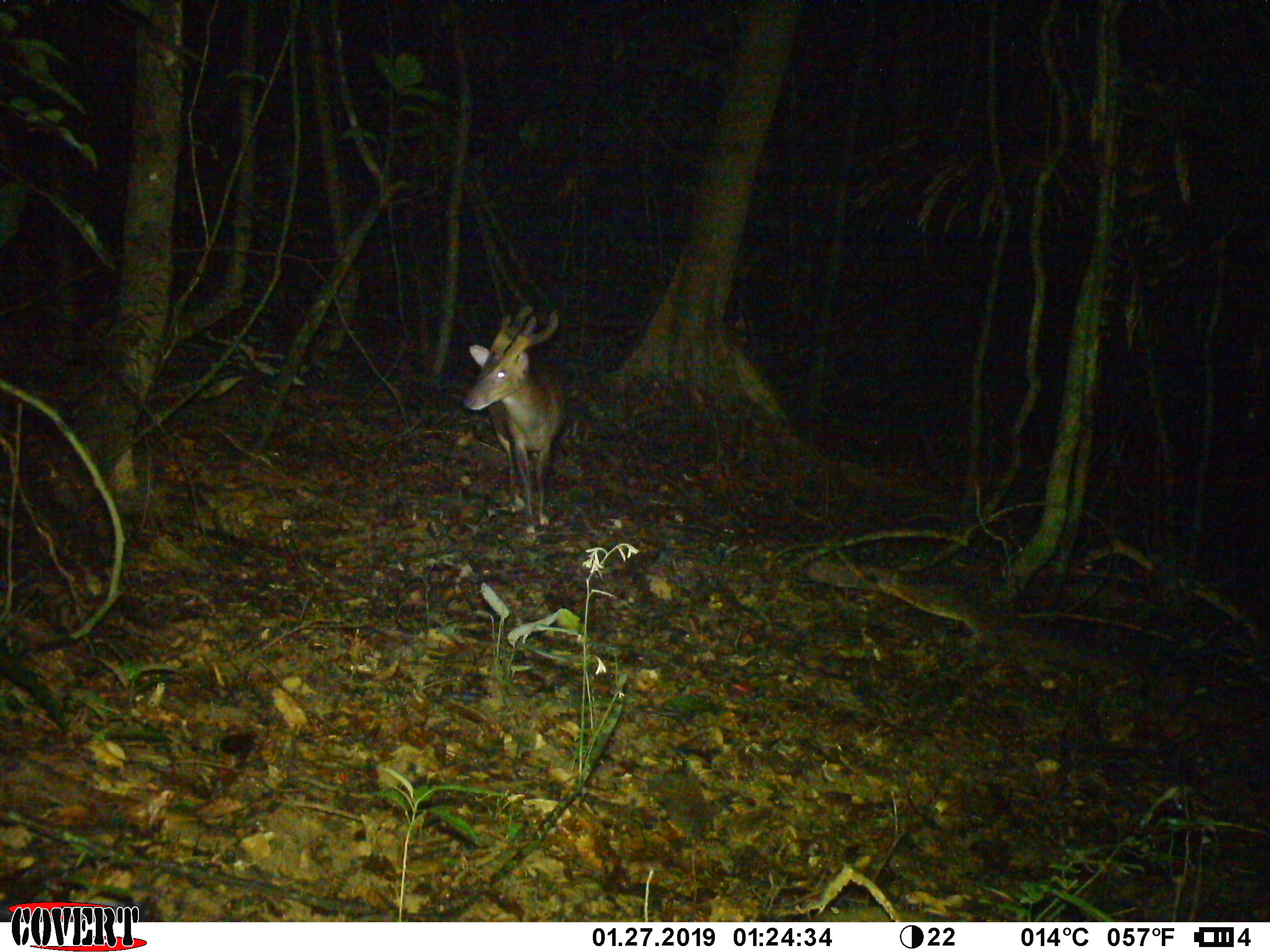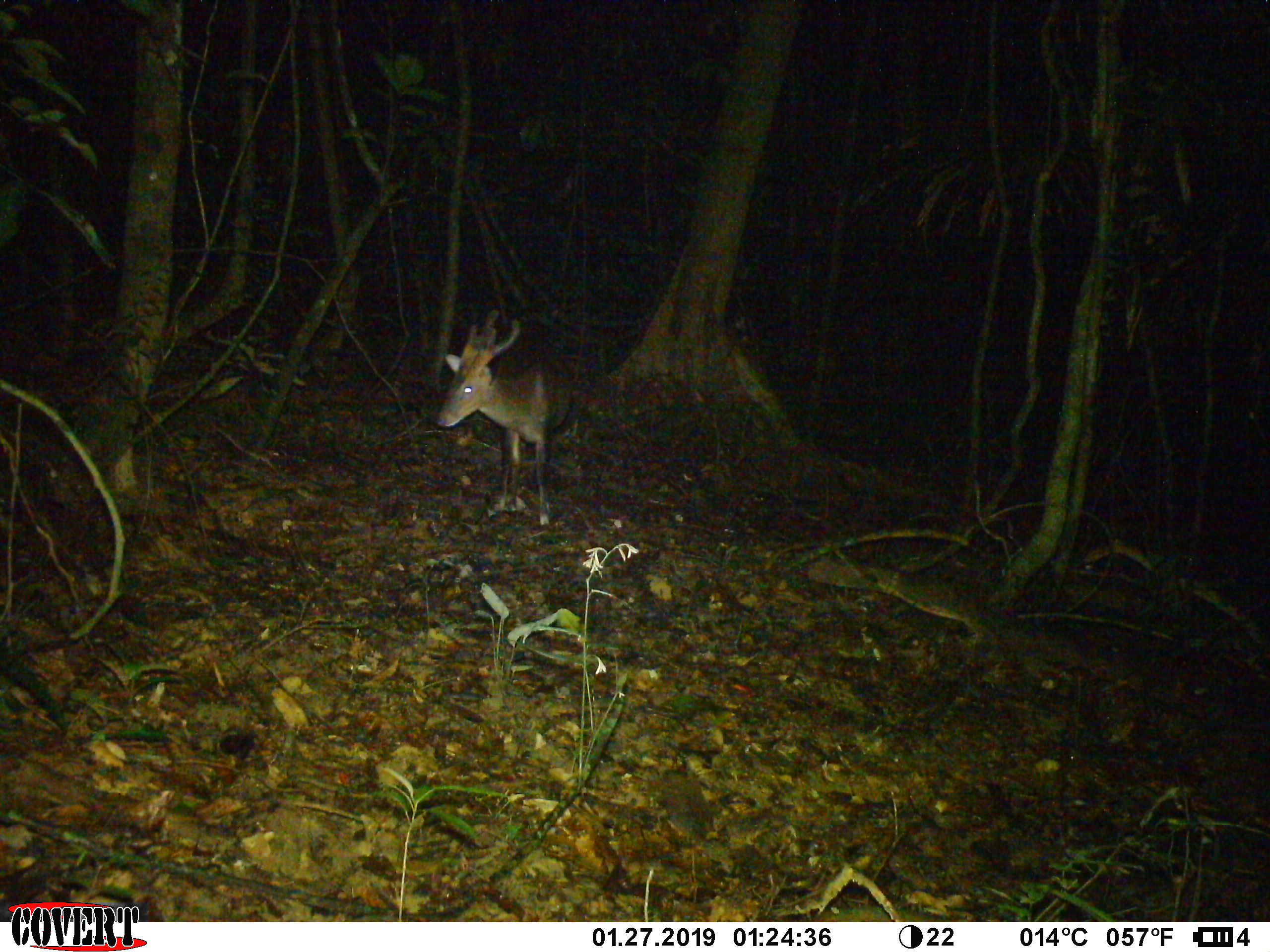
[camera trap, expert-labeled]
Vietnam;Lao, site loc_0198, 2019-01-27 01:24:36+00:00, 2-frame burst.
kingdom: Animalia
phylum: Chordata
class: Mammalia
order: Artiodactyla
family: Cervidae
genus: Muntiacus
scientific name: Muntiacus vuquangensis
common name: large-antlered muntjac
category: large antlered muntjac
Large antlered muntjac (large-antlered muntjac) (Muntiacus vuquangensis). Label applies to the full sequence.